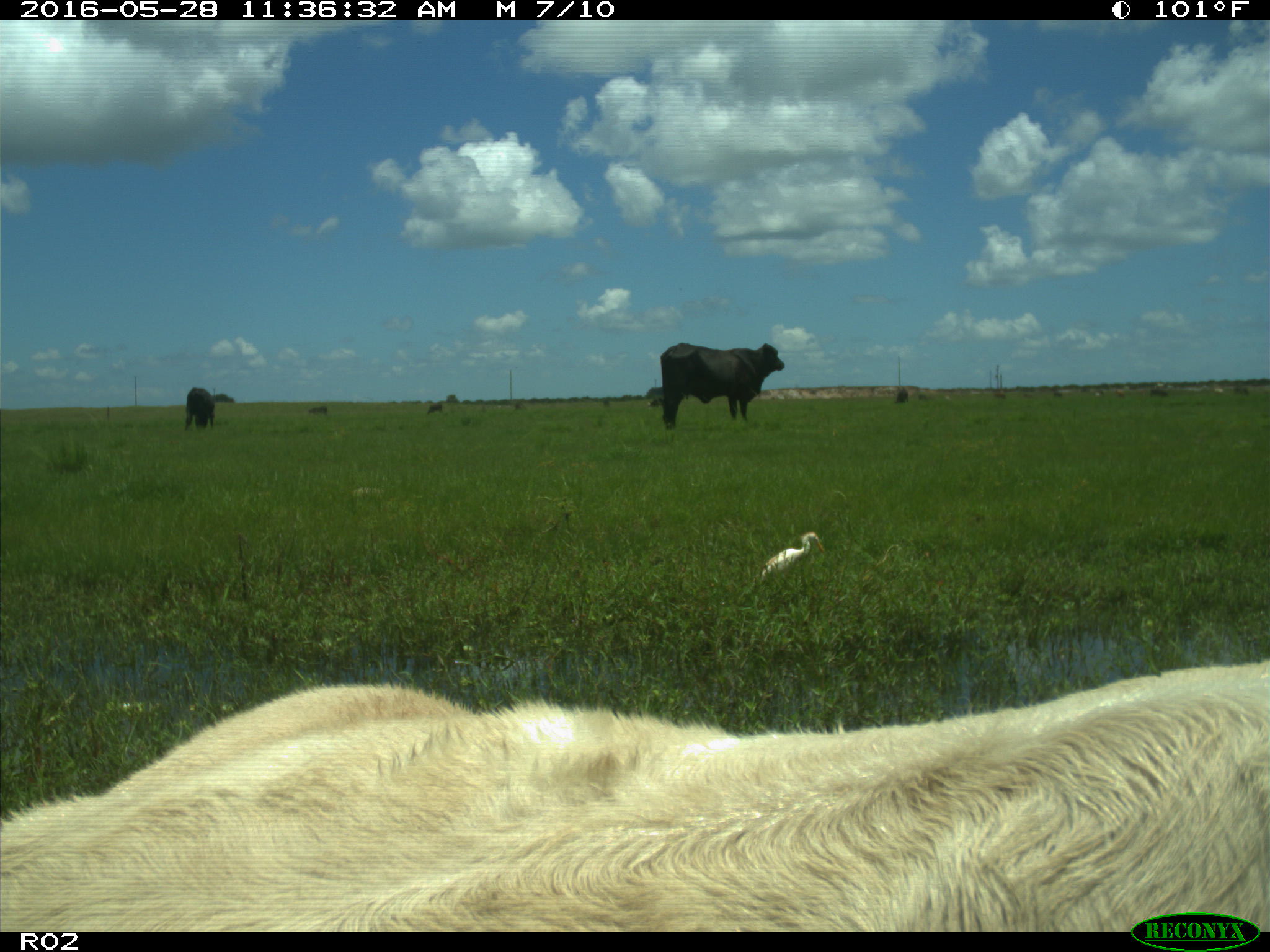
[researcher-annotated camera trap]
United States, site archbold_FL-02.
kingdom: Animalia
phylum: Chordata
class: Mammalia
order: Artiodactyla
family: Bovidae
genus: Bos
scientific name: Bos taurus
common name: domestic cow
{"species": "Bos taurus (domestic cow)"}